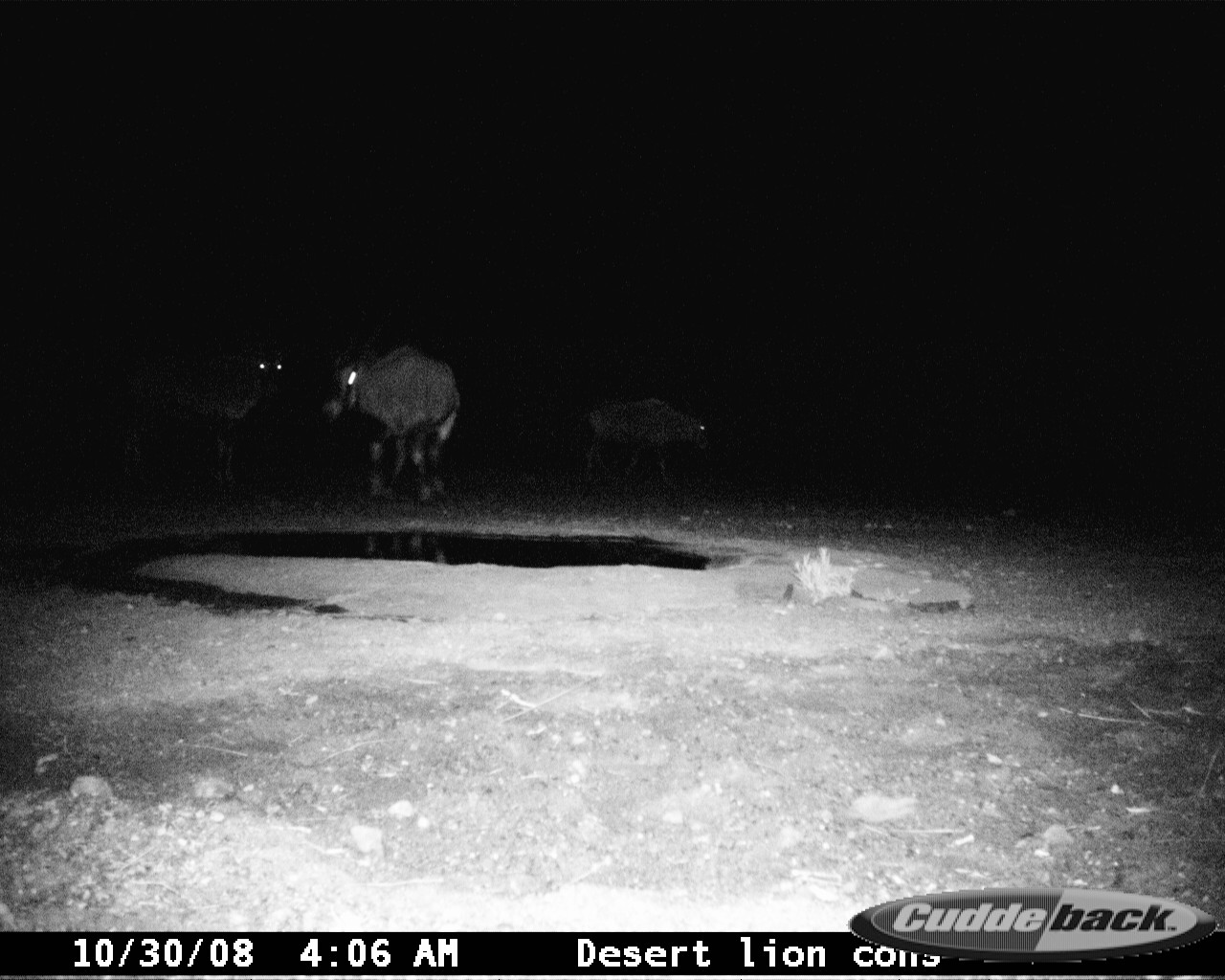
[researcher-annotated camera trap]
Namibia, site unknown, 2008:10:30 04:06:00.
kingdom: Animalia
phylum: Chordata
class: Mammalia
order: Artiodactyla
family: Bovidae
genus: Oryx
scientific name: Oryx gazella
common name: gemsbok